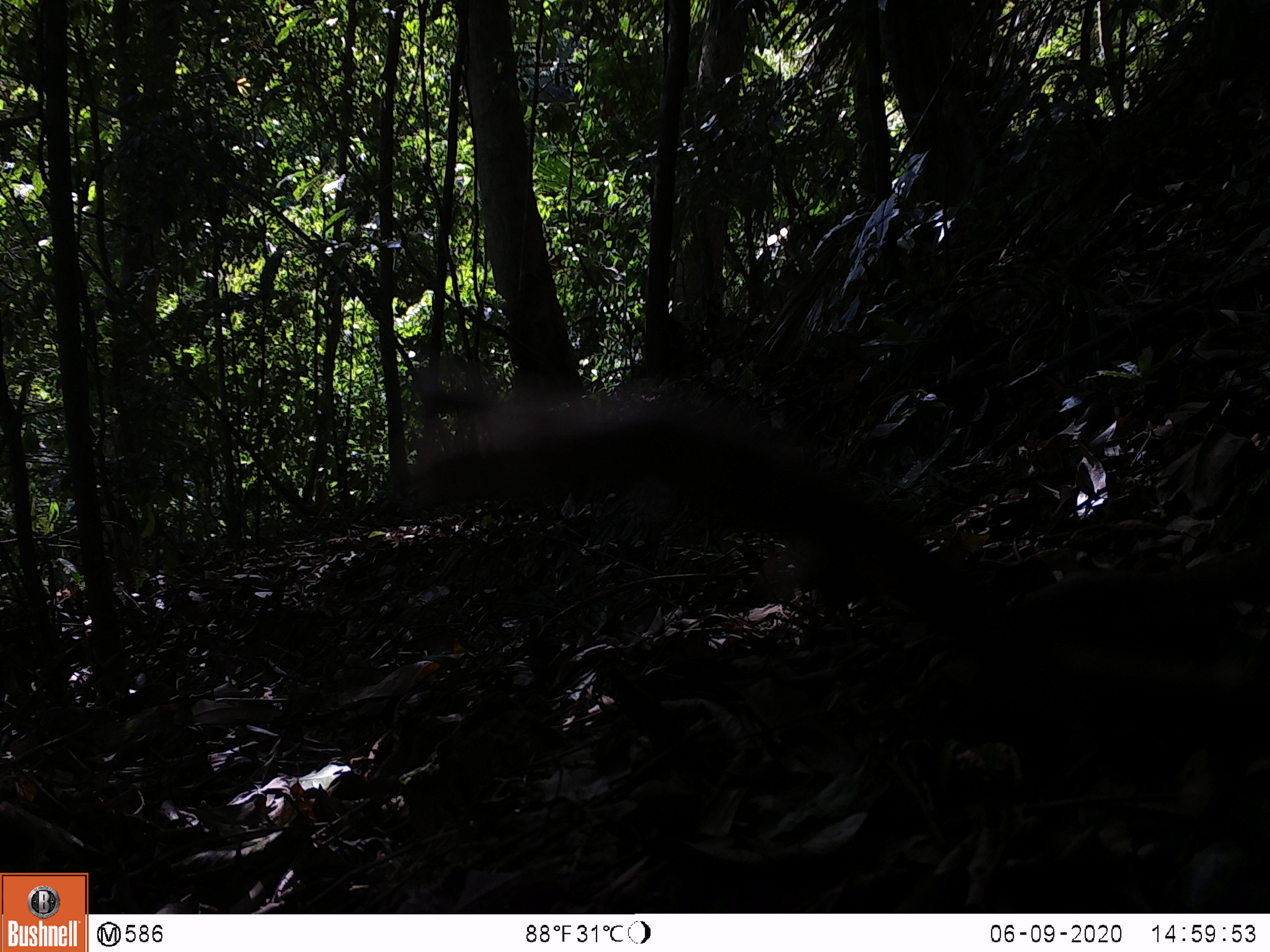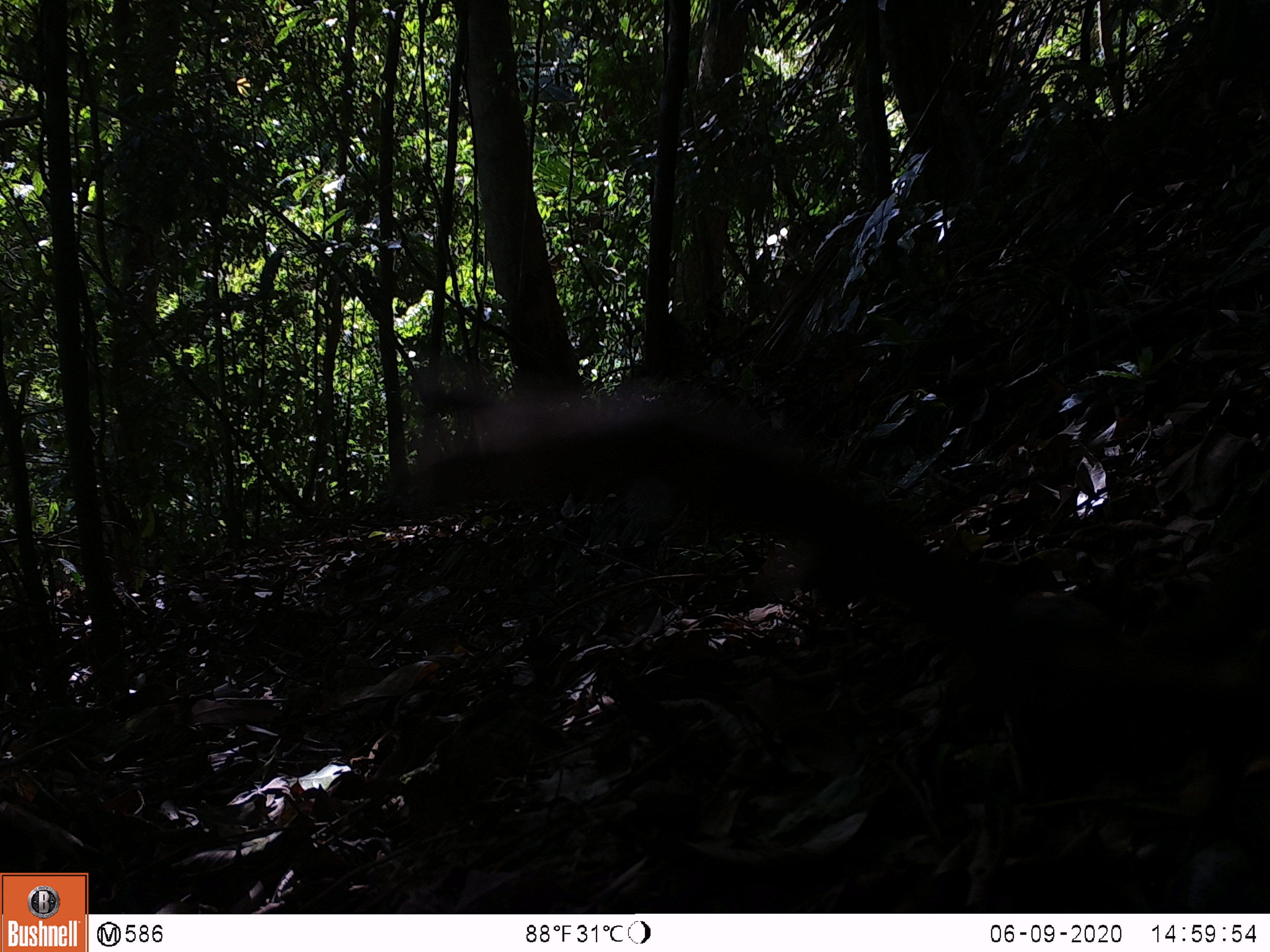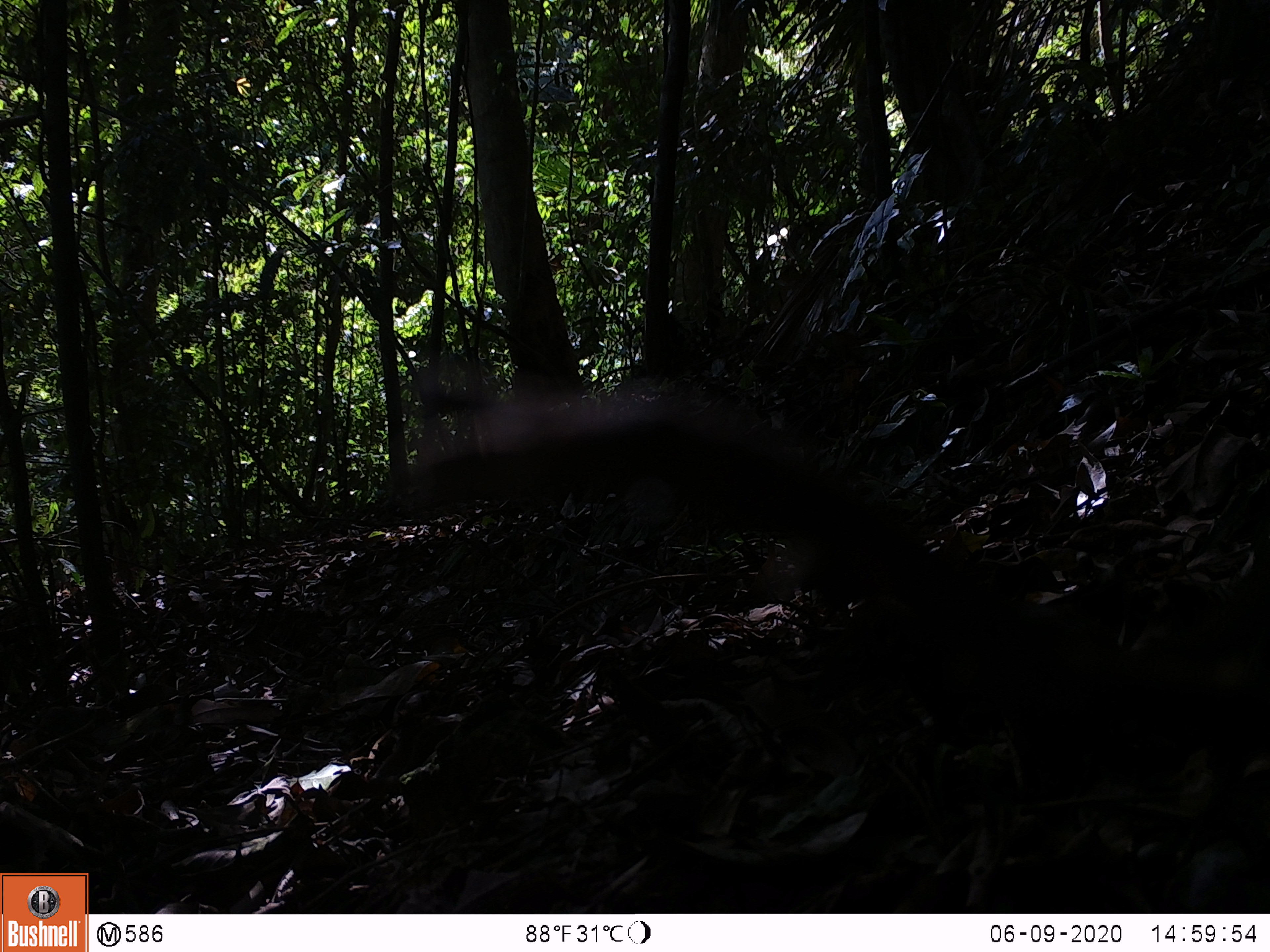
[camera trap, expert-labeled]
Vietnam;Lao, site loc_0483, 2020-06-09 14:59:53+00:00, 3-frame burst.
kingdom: Animalia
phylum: Chordata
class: Mammalia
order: Rodentia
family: Sciuridae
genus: Sciurus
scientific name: Sciurus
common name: squirrel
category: unidentified squirrel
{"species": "unidentified squirrel (squirrel) (Sciurus)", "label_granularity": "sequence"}